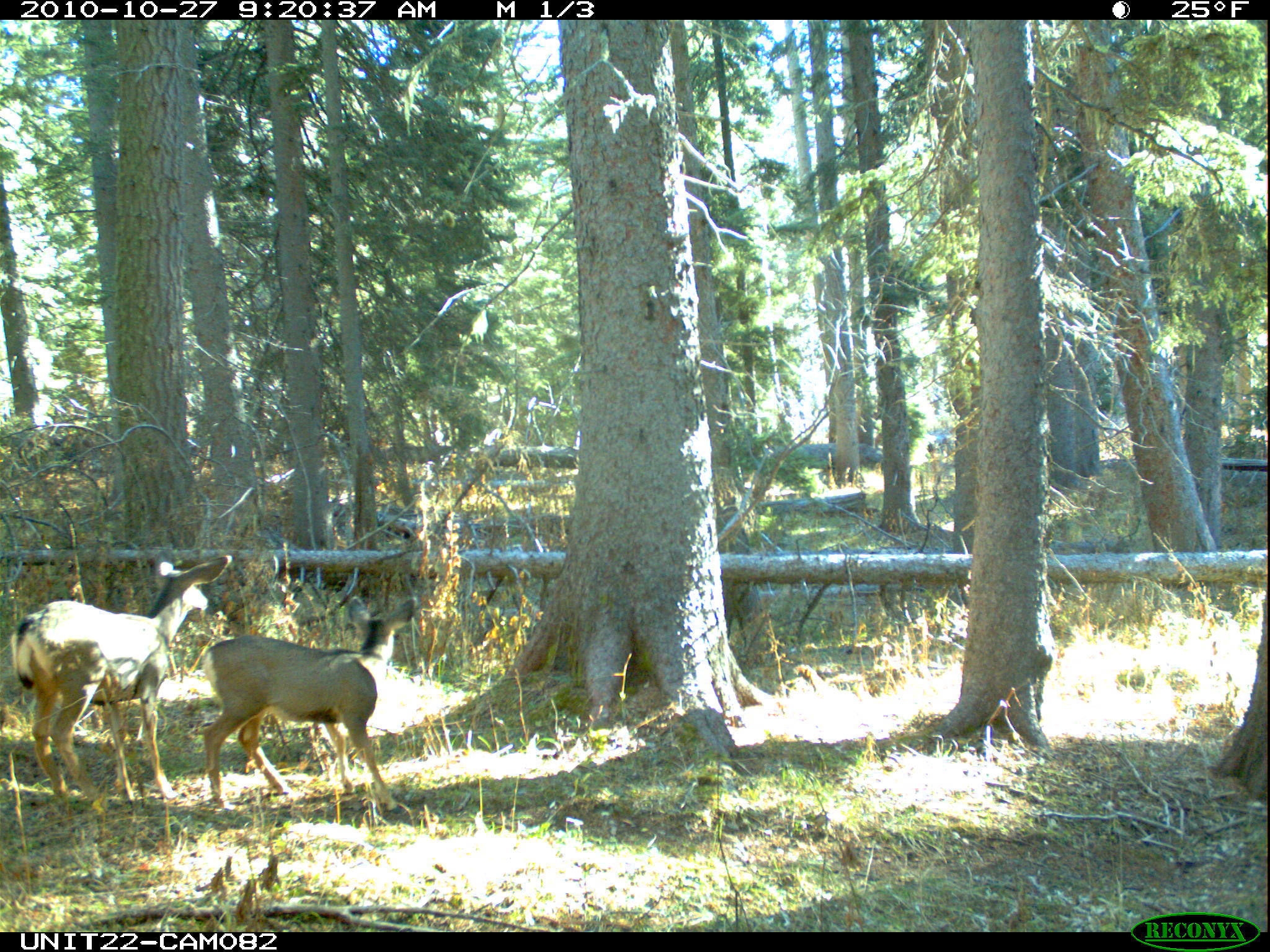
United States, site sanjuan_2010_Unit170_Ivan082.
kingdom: Animalia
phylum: Chordata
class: Mammalia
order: Artiodactyla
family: Cervidae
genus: Odocoileus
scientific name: Odocoileus hemionus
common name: mule deer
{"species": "Odocoileus hemionus (mule deer)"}